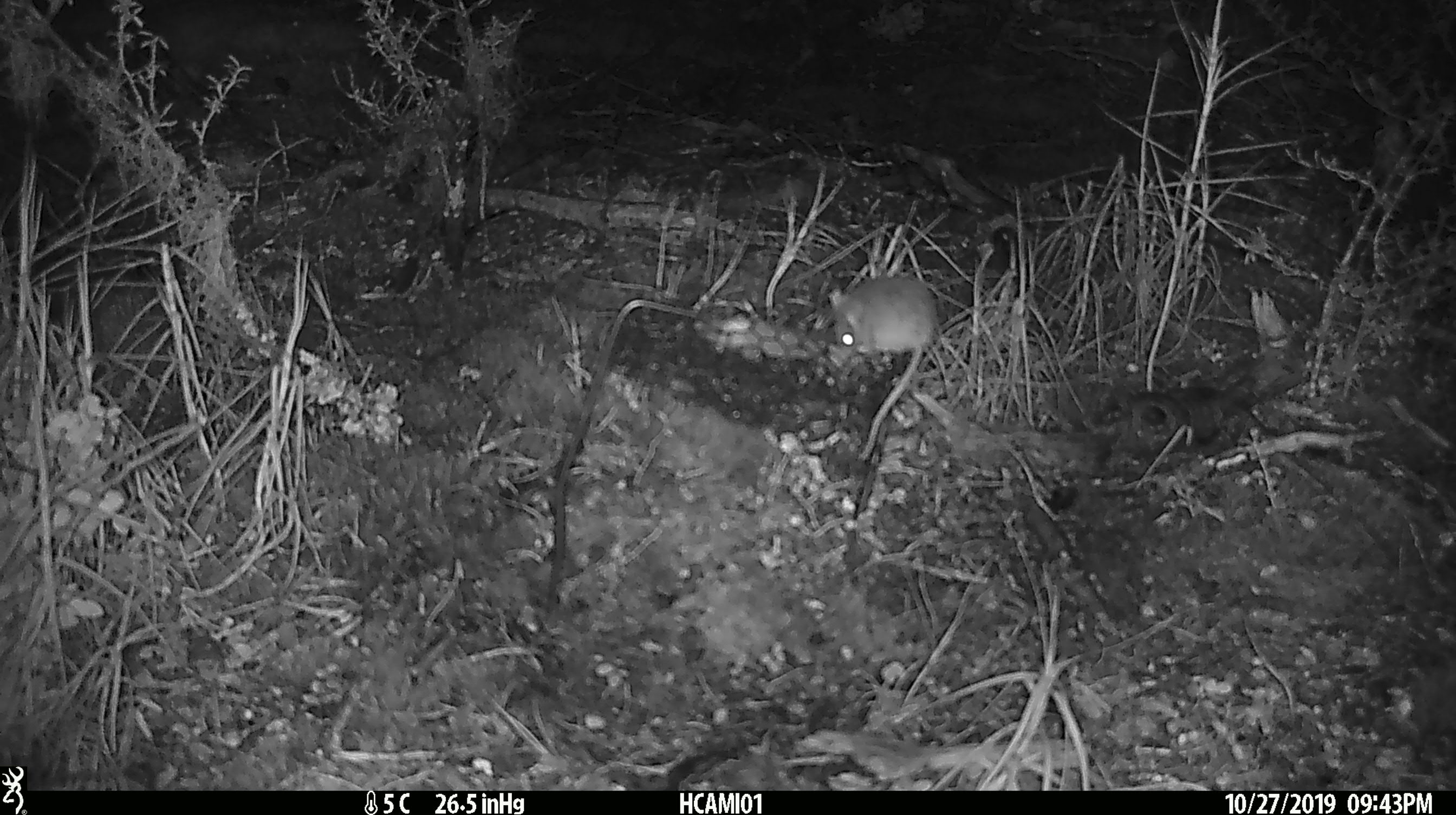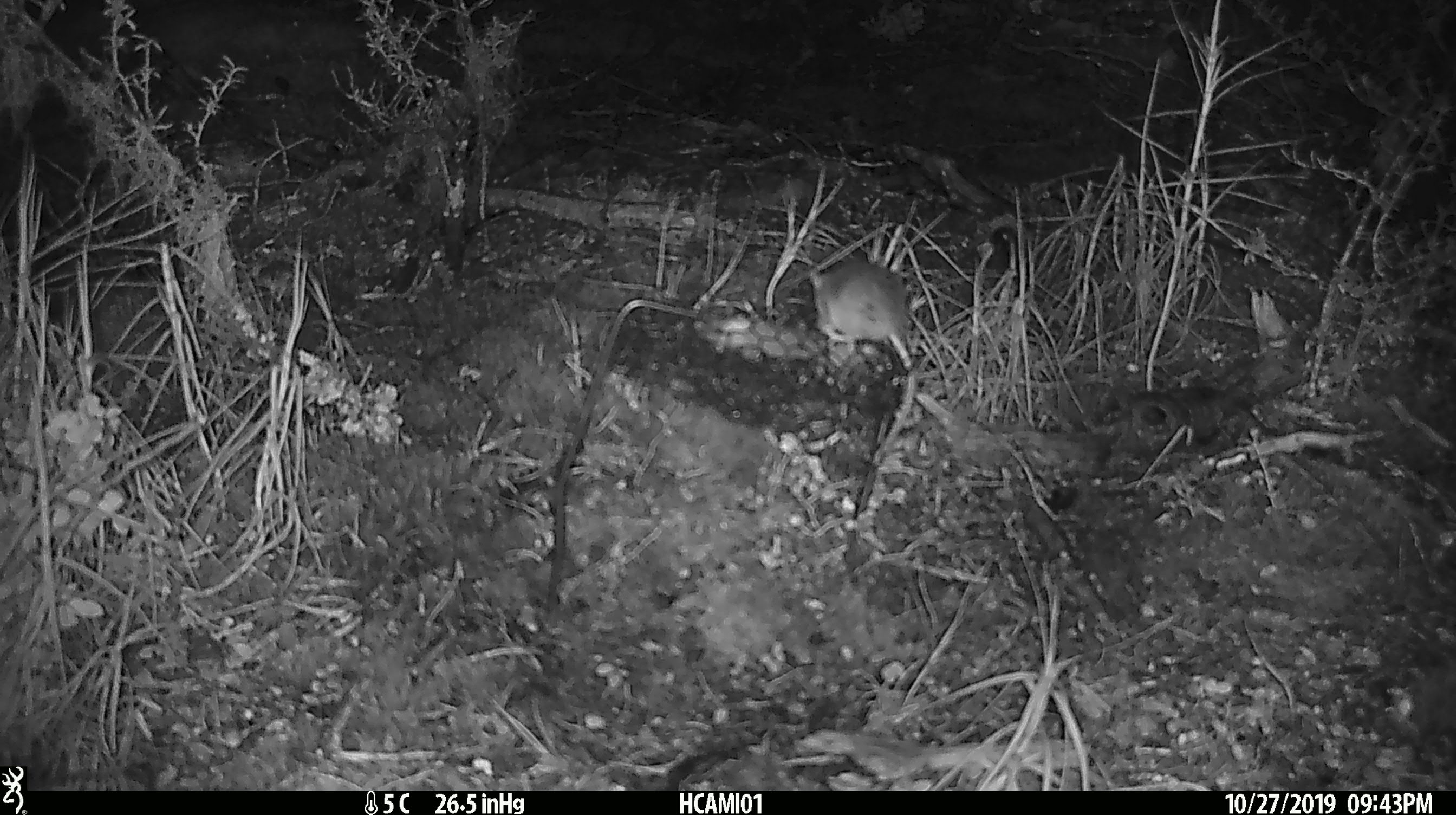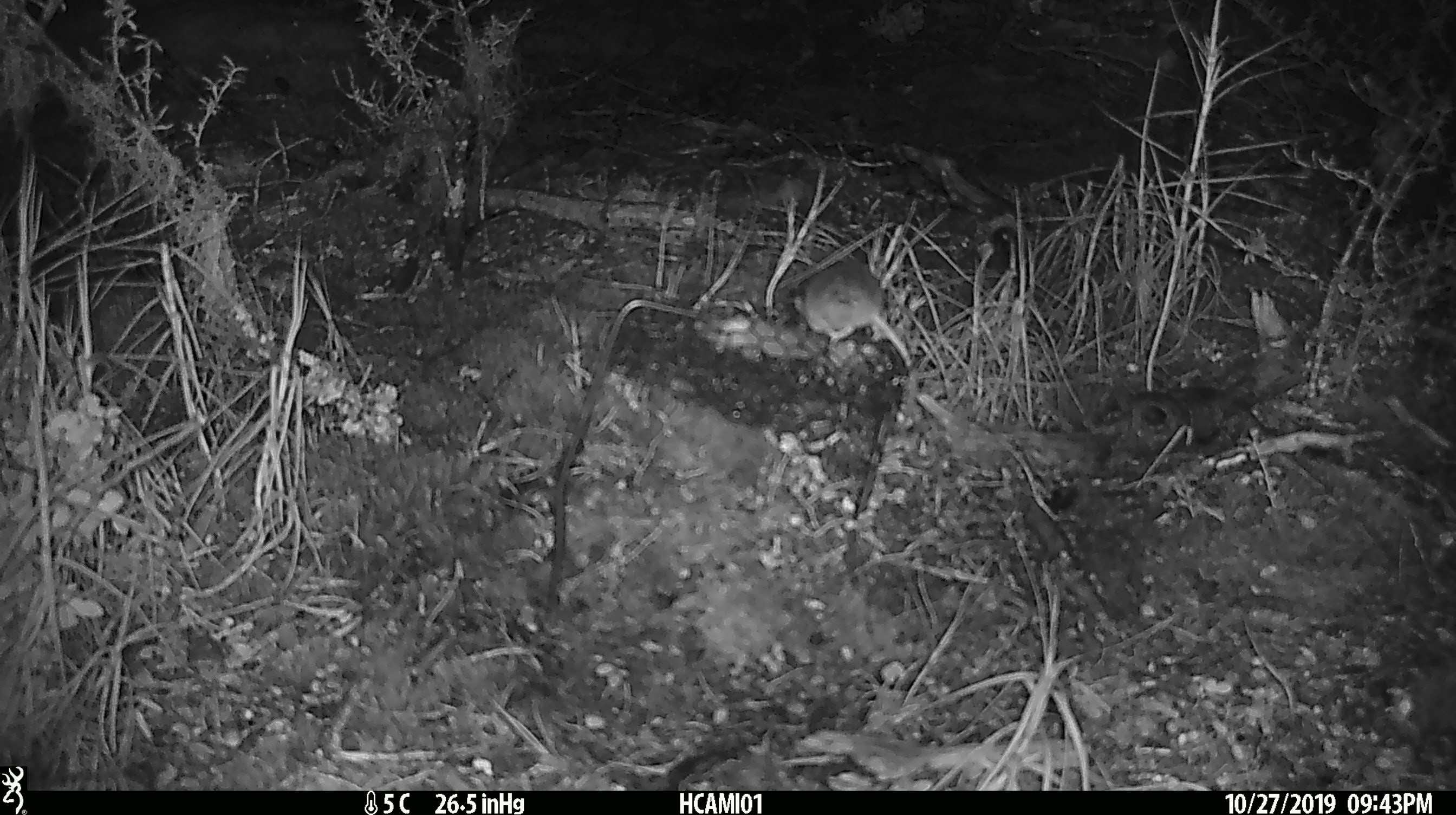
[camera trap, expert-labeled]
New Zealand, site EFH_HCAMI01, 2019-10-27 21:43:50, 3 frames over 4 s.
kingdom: Animalia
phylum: Chordata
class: Mammalia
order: Rodentia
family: Muridae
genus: Mus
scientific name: Mus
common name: mouse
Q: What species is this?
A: Mouse (Mus).